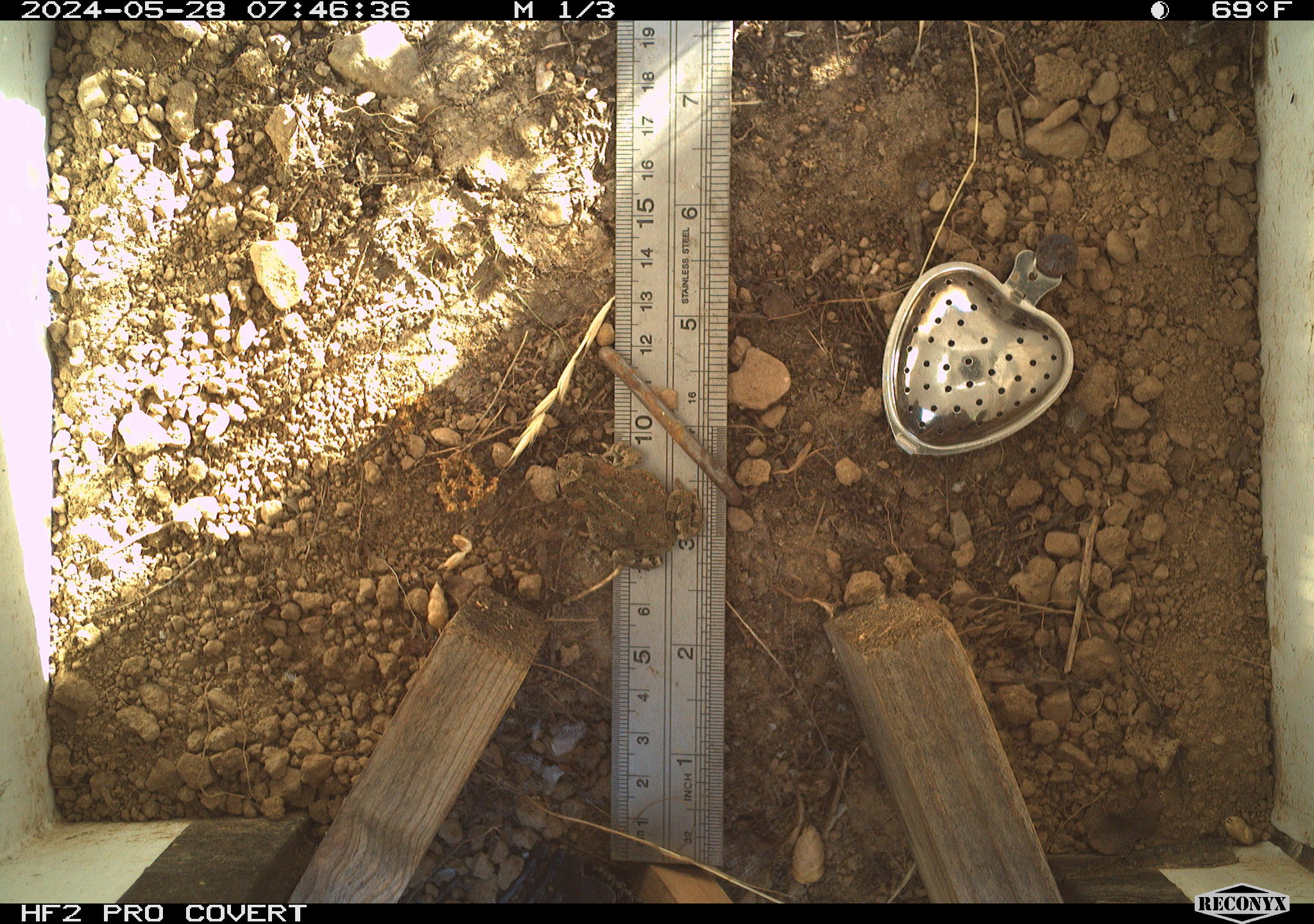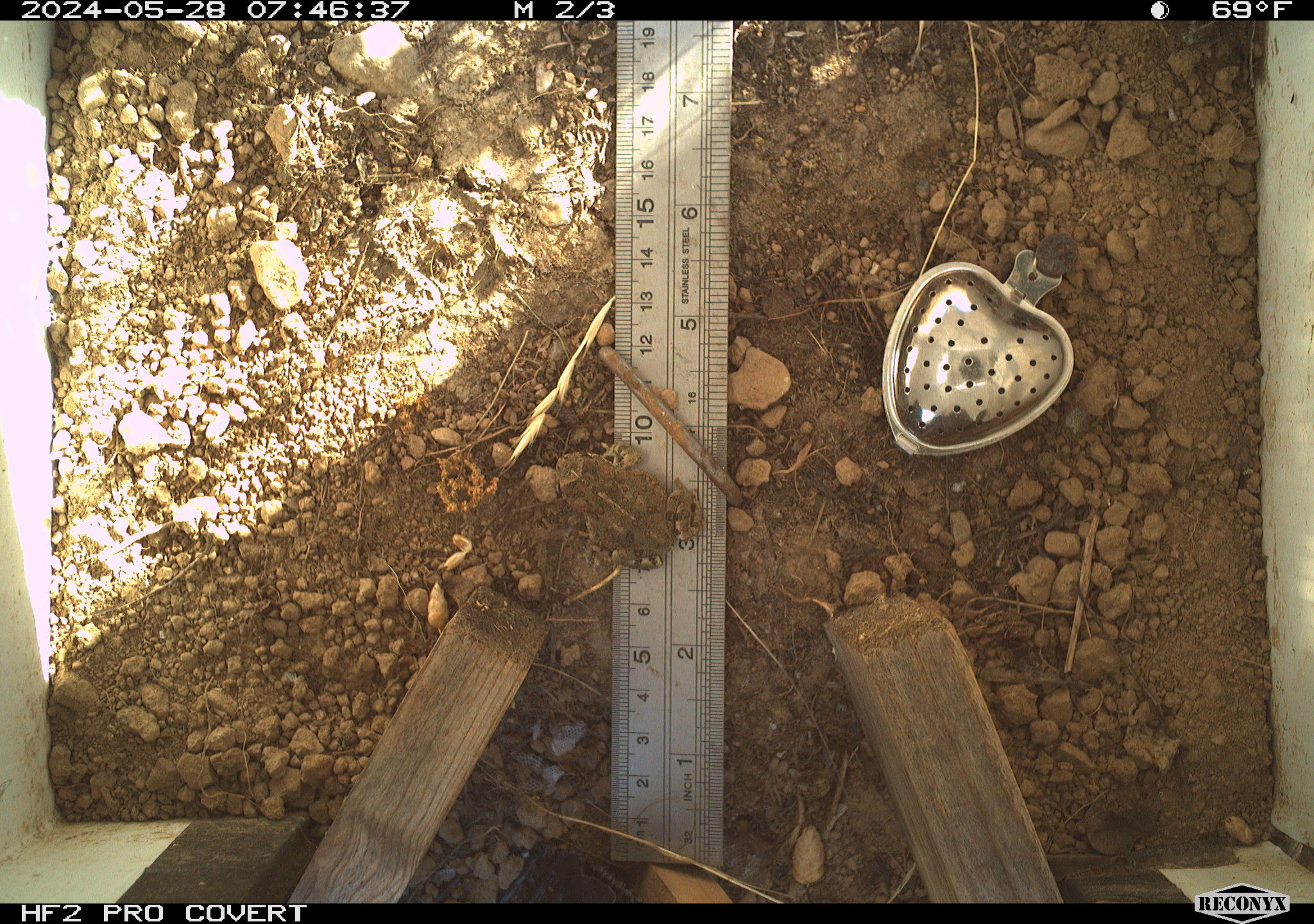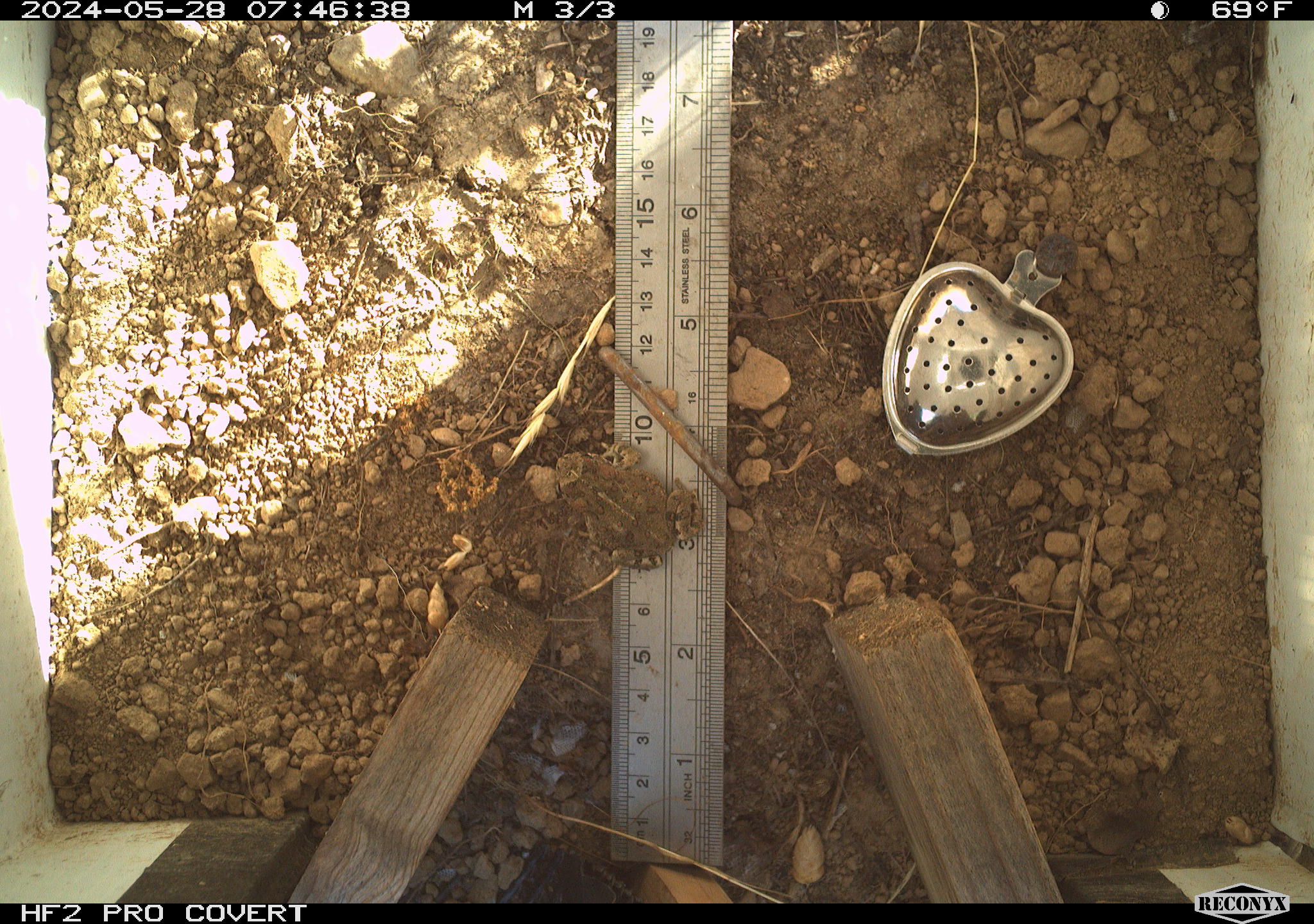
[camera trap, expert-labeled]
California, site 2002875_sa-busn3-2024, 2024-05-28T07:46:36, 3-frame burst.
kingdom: Animalia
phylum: Chordata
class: Amphibia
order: Anura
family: Bufonidae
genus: Anaxyrus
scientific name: Anaxyrus boreas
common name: western toad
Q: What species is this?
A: Western toad (Anaxyrus boreas).